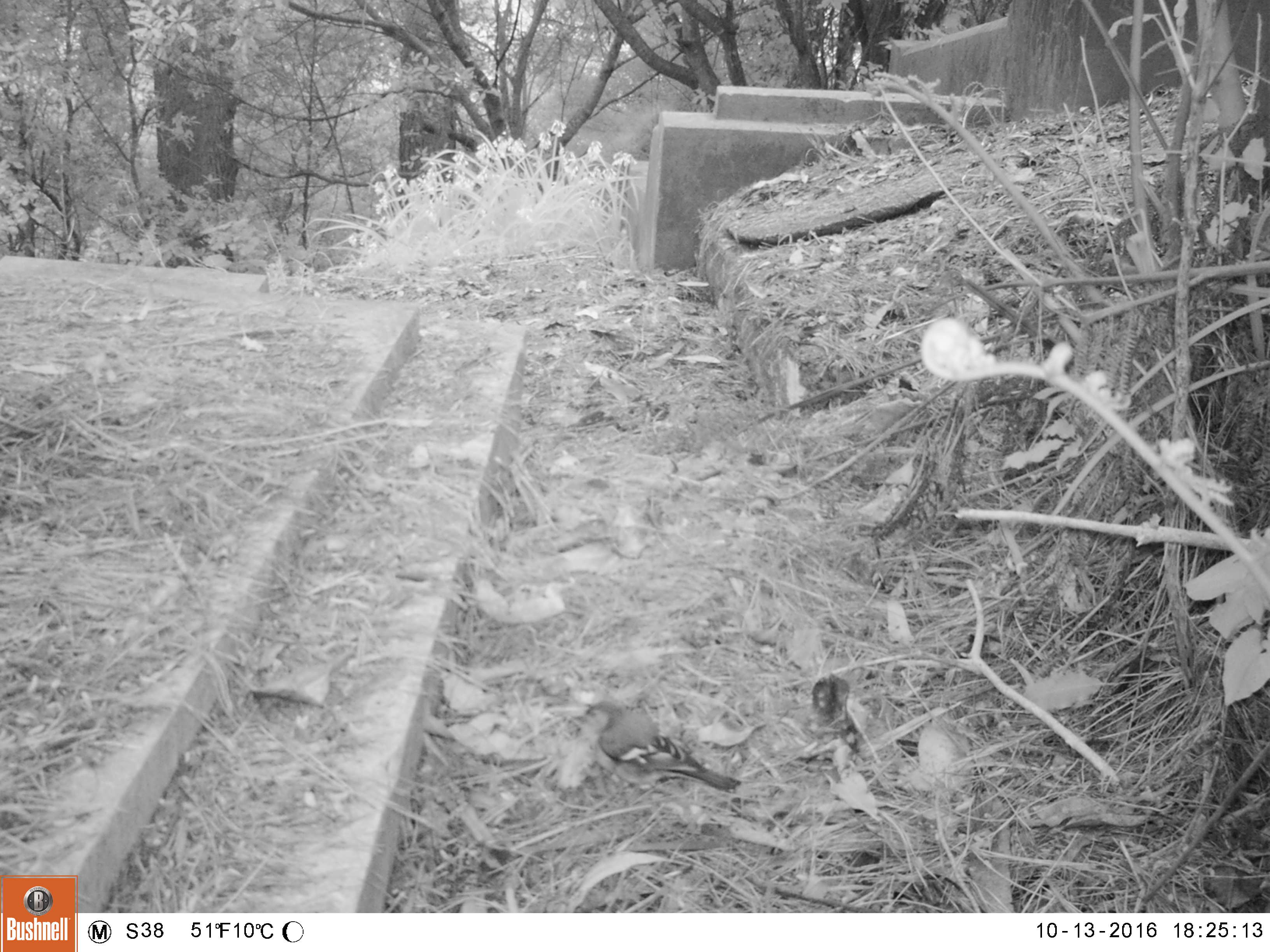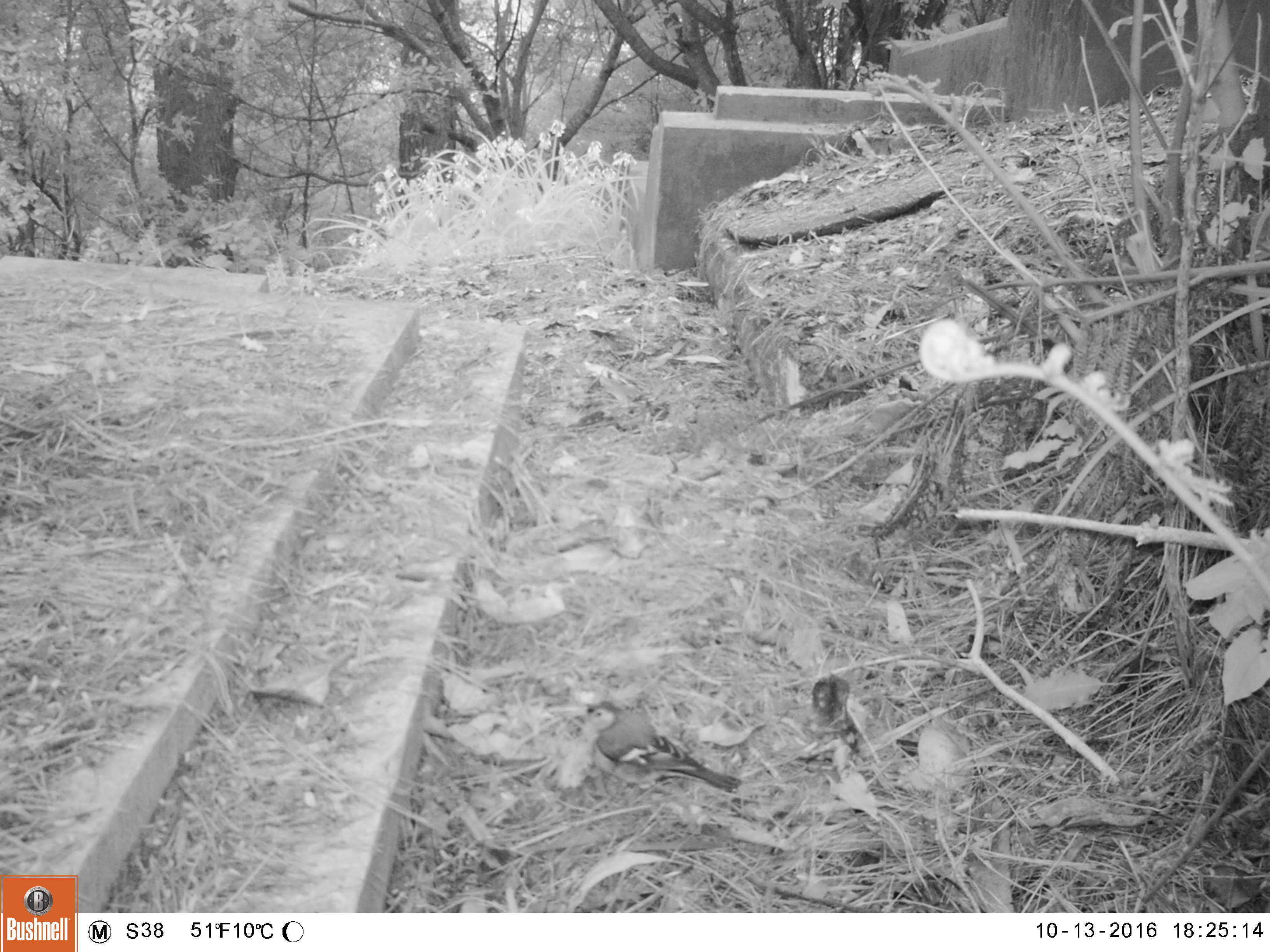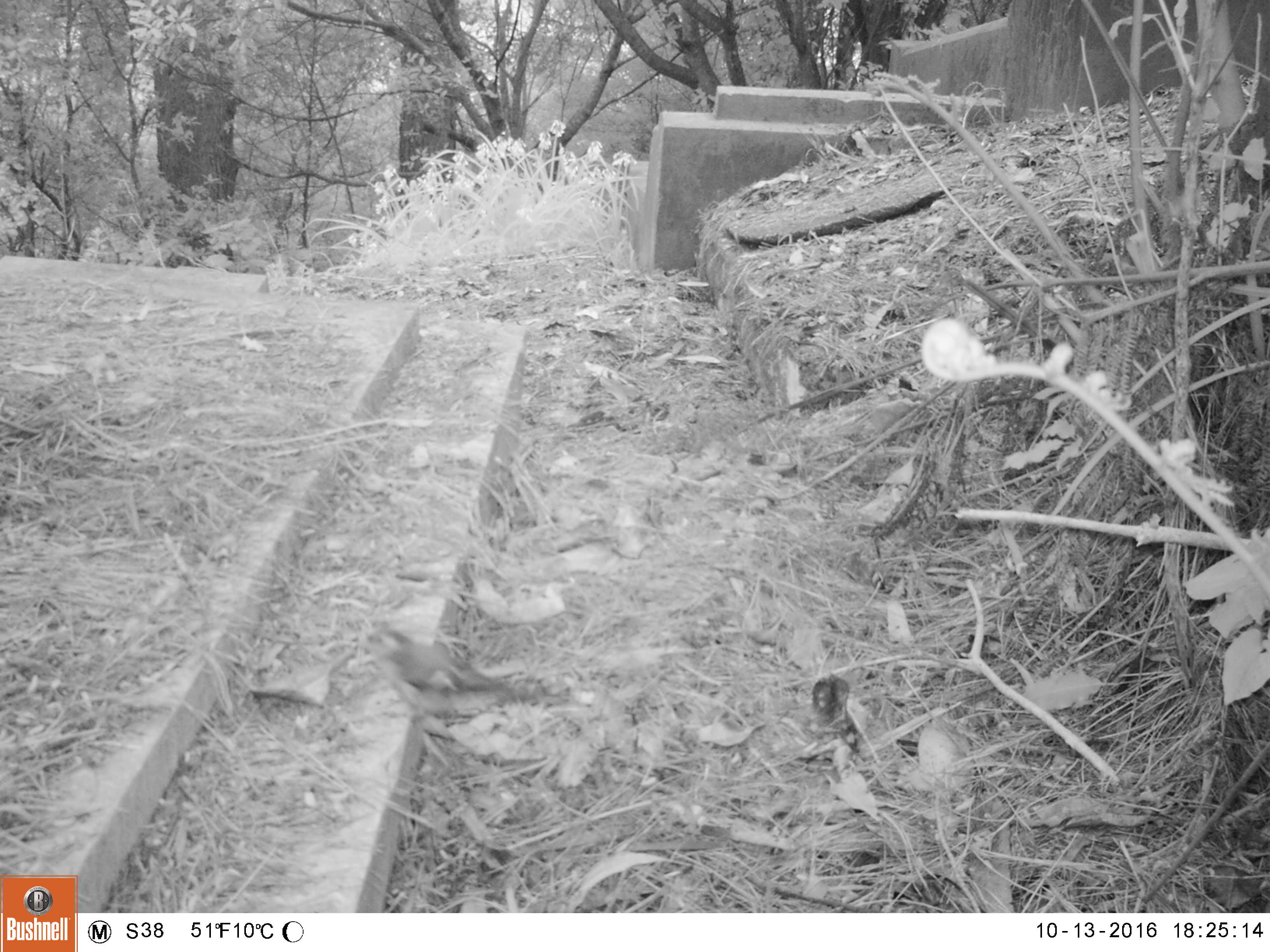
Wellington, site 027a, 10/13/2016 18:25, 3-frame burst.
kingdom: Animalia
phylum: Chordata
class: Aves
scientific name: Aves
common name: bird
Bird (Aves).